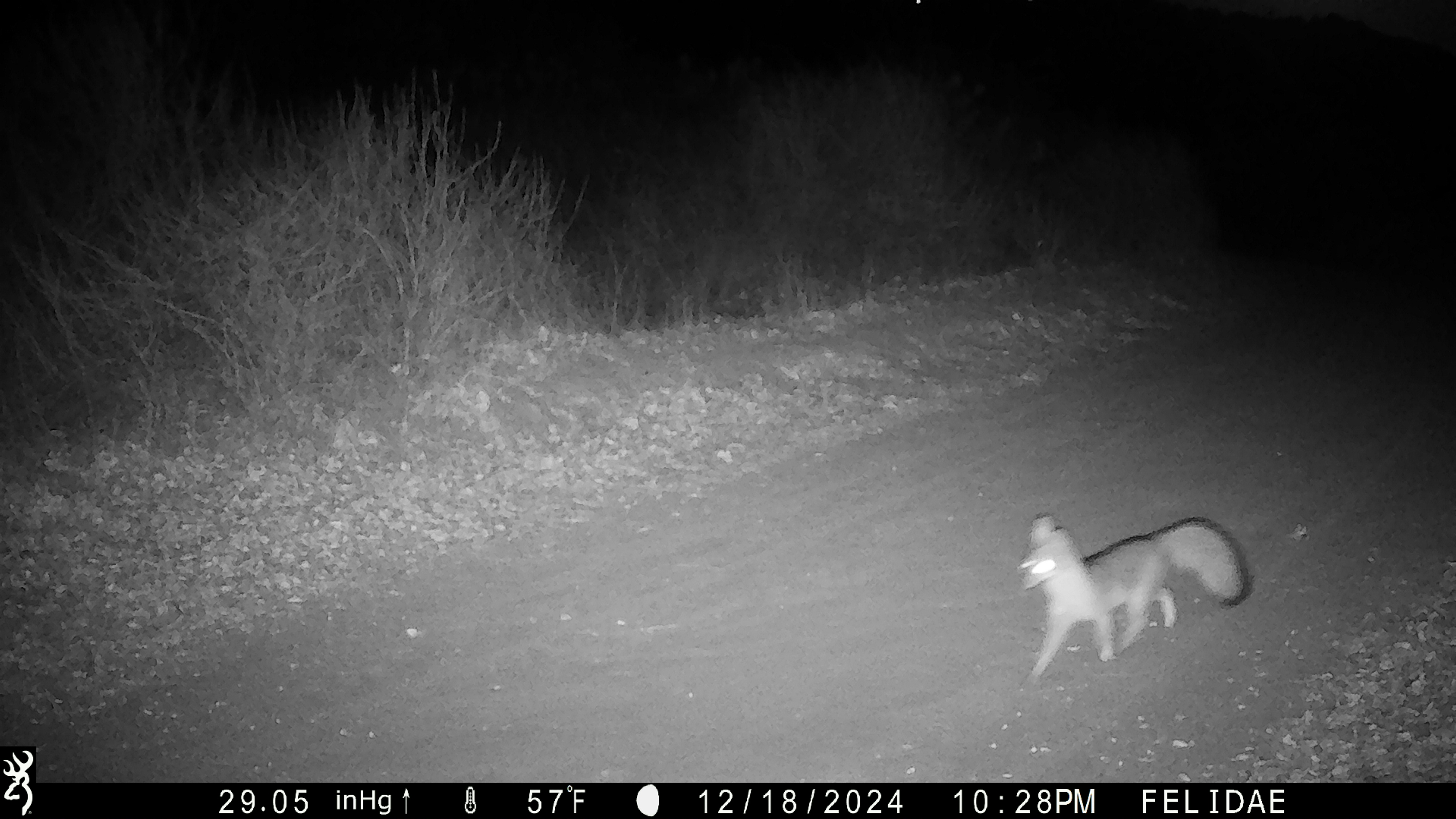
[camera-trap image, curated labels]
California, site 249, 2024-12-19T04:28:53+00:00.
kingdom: Animalia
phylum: Chordata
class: Mammalia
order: Carnivora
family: Canidae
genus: Urocyon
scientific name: Urocyon cinereoargenteus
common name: gray fox